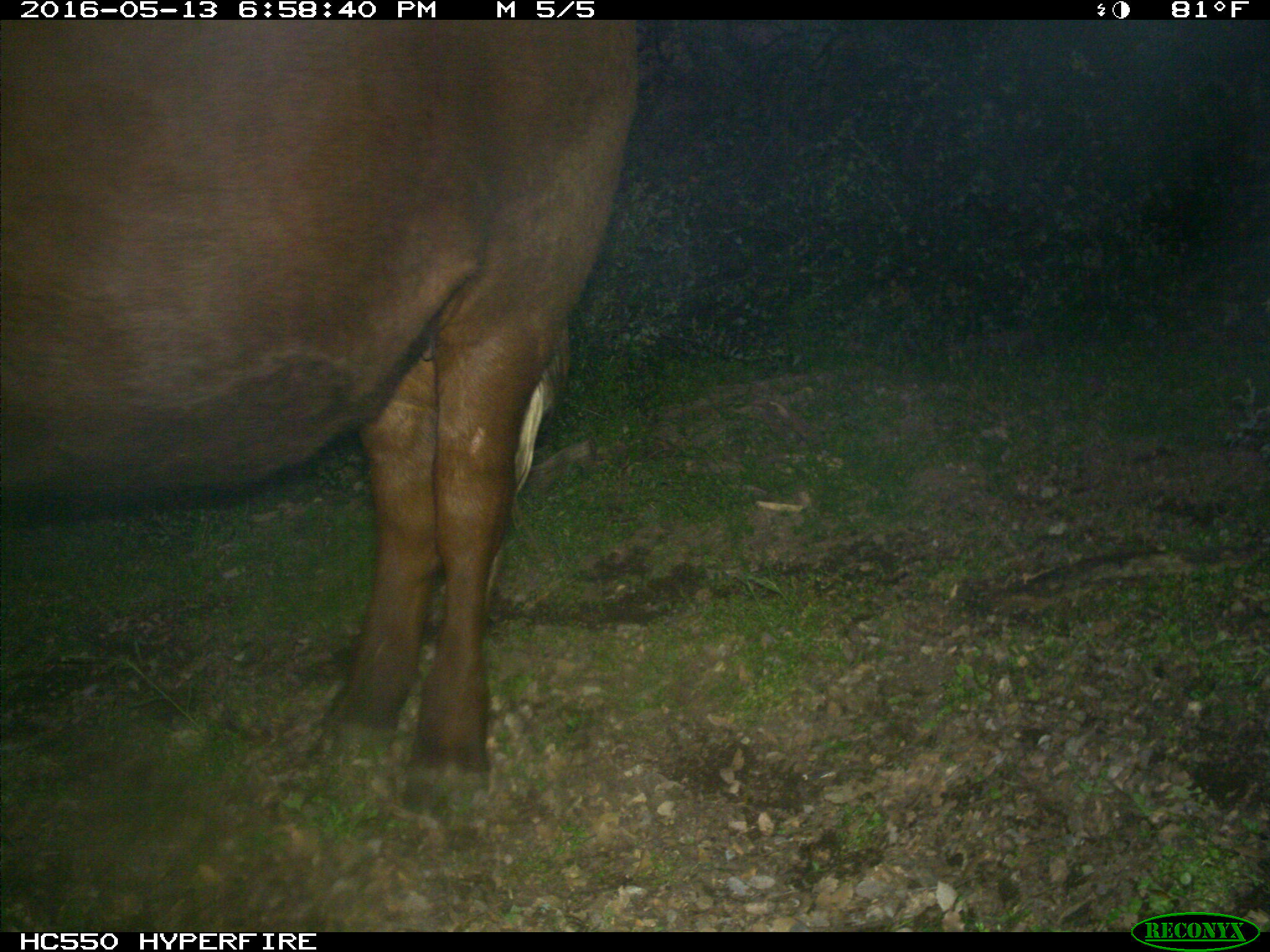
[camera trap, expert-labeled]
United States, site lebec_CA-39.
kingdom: Animalia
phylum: Chordata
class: Mammalia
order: Artiodactyla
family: Bovidae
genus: Bos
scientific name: Bos taurus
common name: domestic cow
Bos taurus (domestic cow).